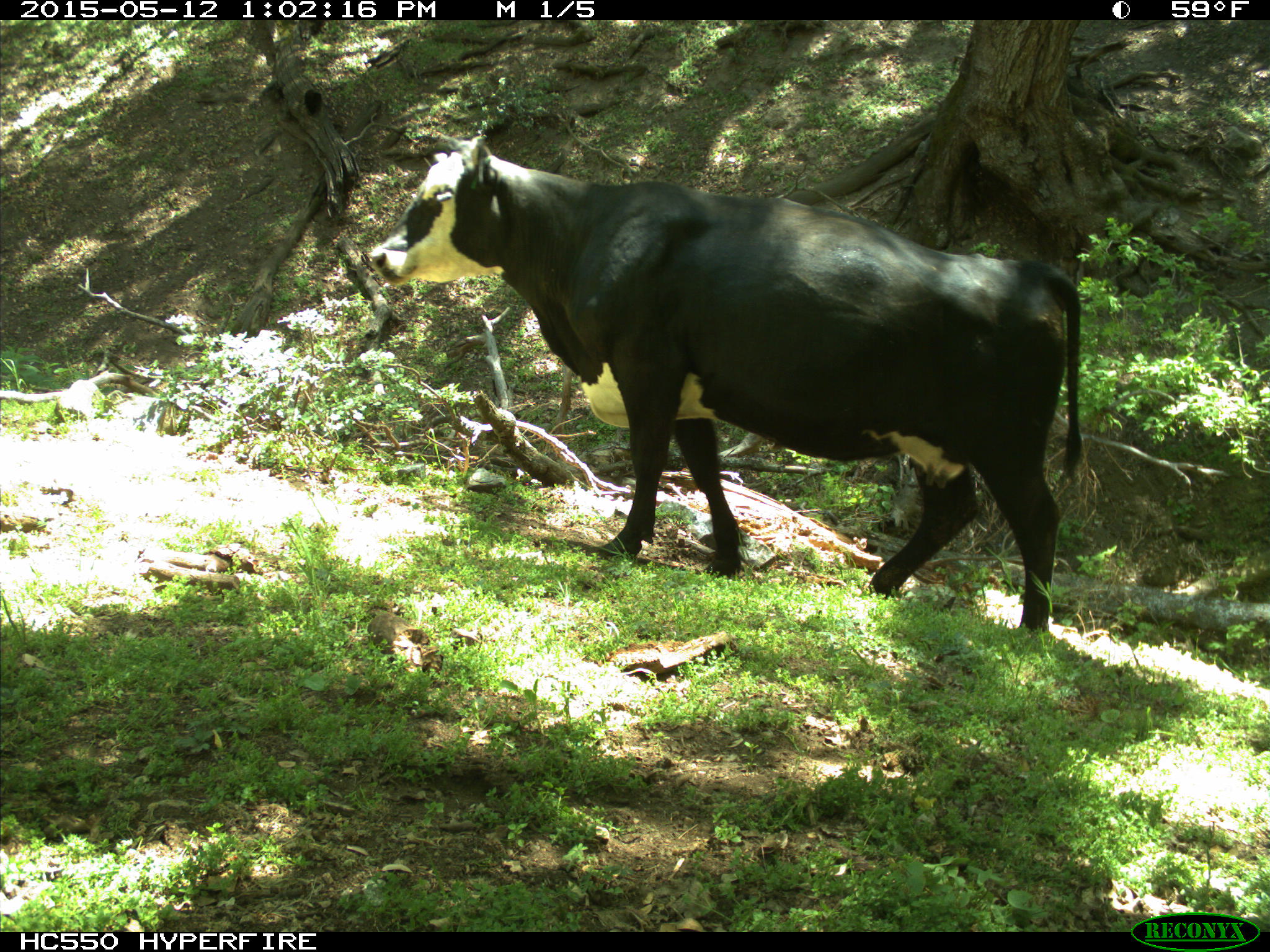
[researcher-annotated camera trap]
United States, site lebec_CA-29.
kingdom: Animalia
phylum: Chordata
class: Mammalia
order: Artiodactyla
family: Bovidae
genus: Bos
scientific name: Bos taurus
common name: domestic cow